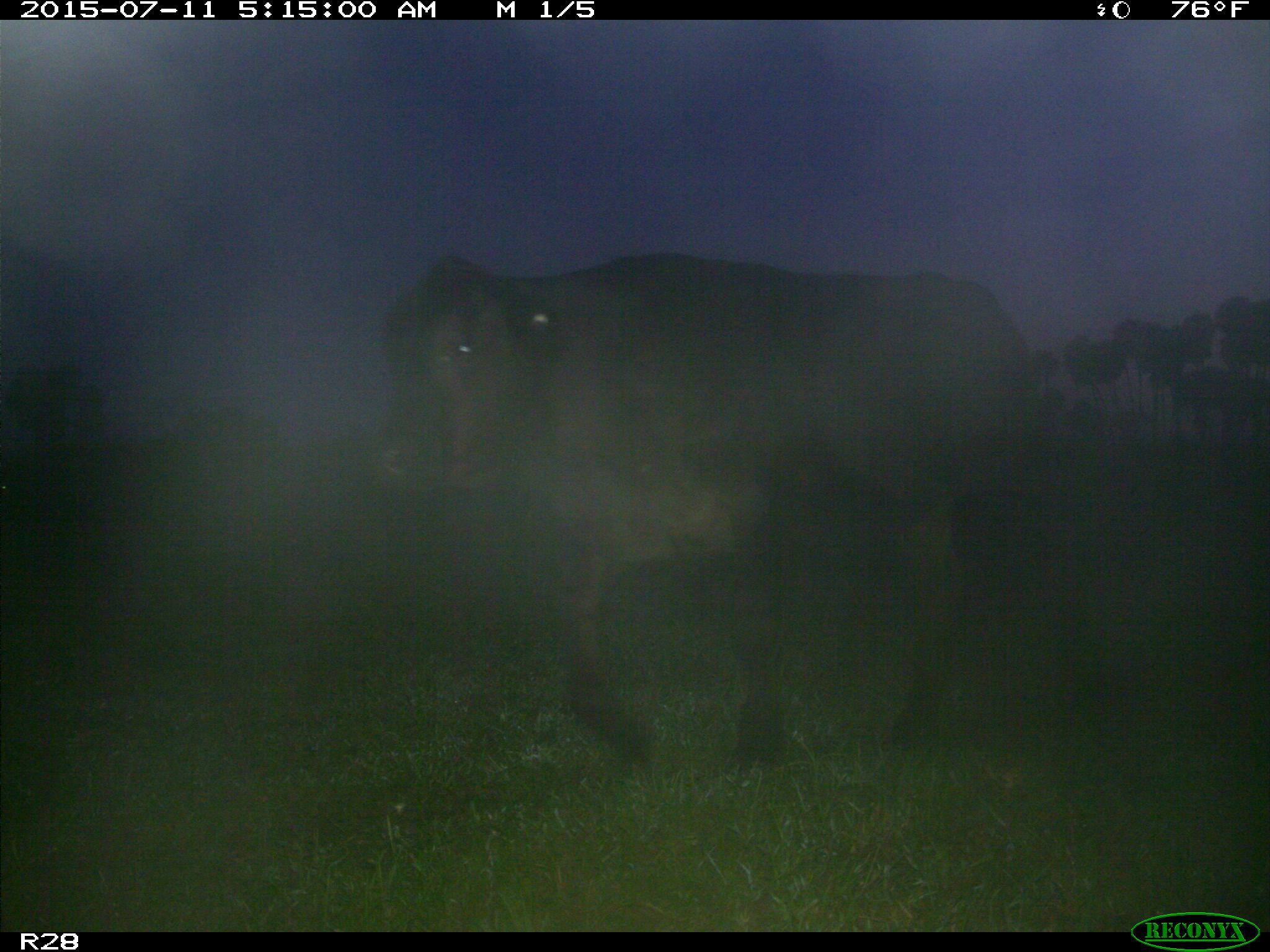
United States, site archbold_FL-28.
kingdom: Animalia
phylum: Chordata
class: Mammalia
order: Artiodactyla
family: Bovidae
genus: Bos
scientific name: Bos taurus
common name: domestic cow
Bos taurus (domestic cow).